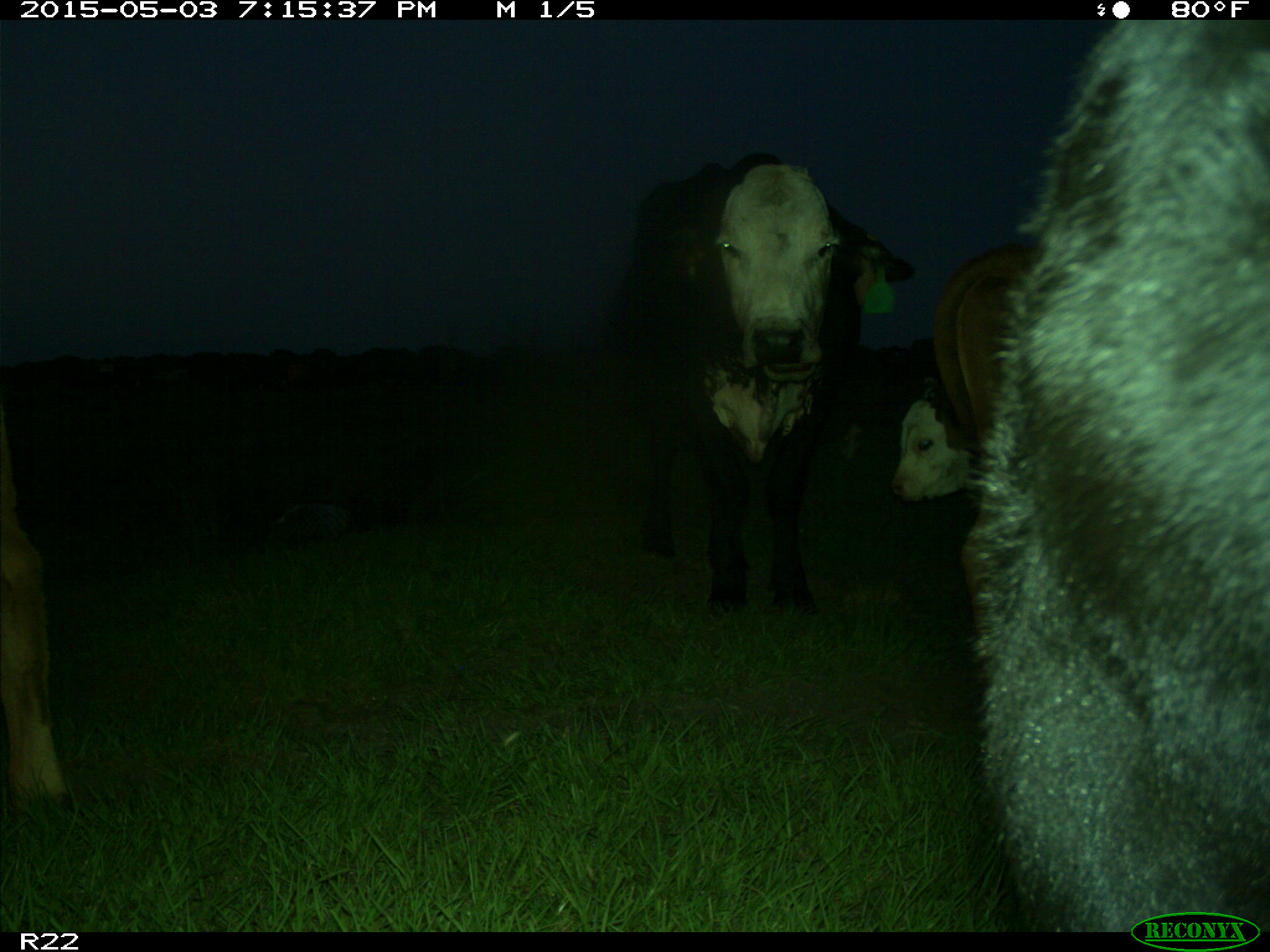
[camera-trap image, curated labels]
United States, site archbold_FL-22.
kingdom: Animalia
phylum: Chordata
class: Mammalia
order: Artiodactyla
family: Bovidae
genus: Bos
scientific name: Bos taurus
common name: domestic cow